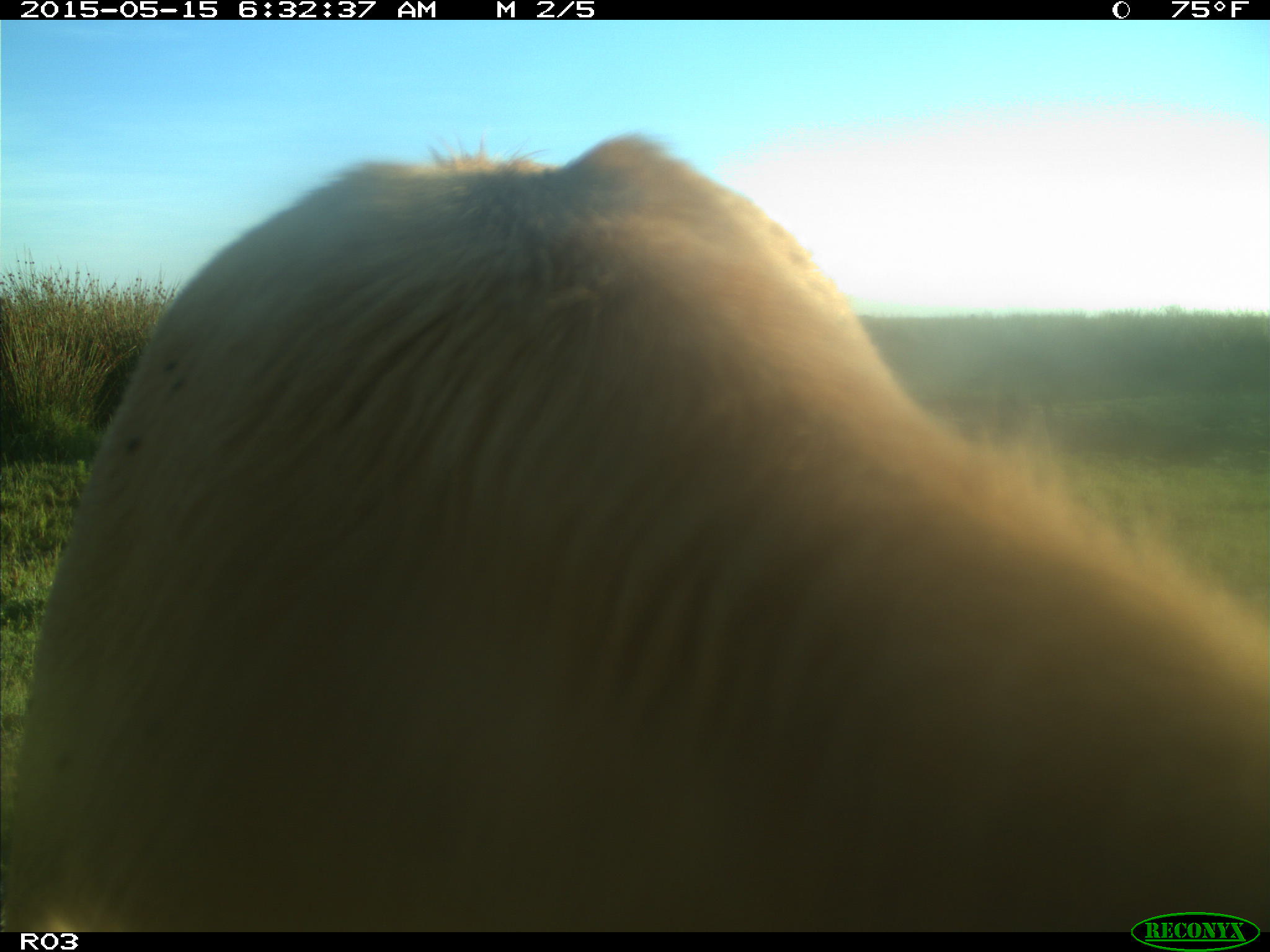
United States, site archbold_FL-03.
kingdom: Animalia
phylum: Chordata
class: Mammalia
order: Artiodactyla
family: Bovidae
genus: Bos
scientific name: Bos taurus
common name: domestic cow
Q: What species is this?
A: Bos taurus (domestic cow).